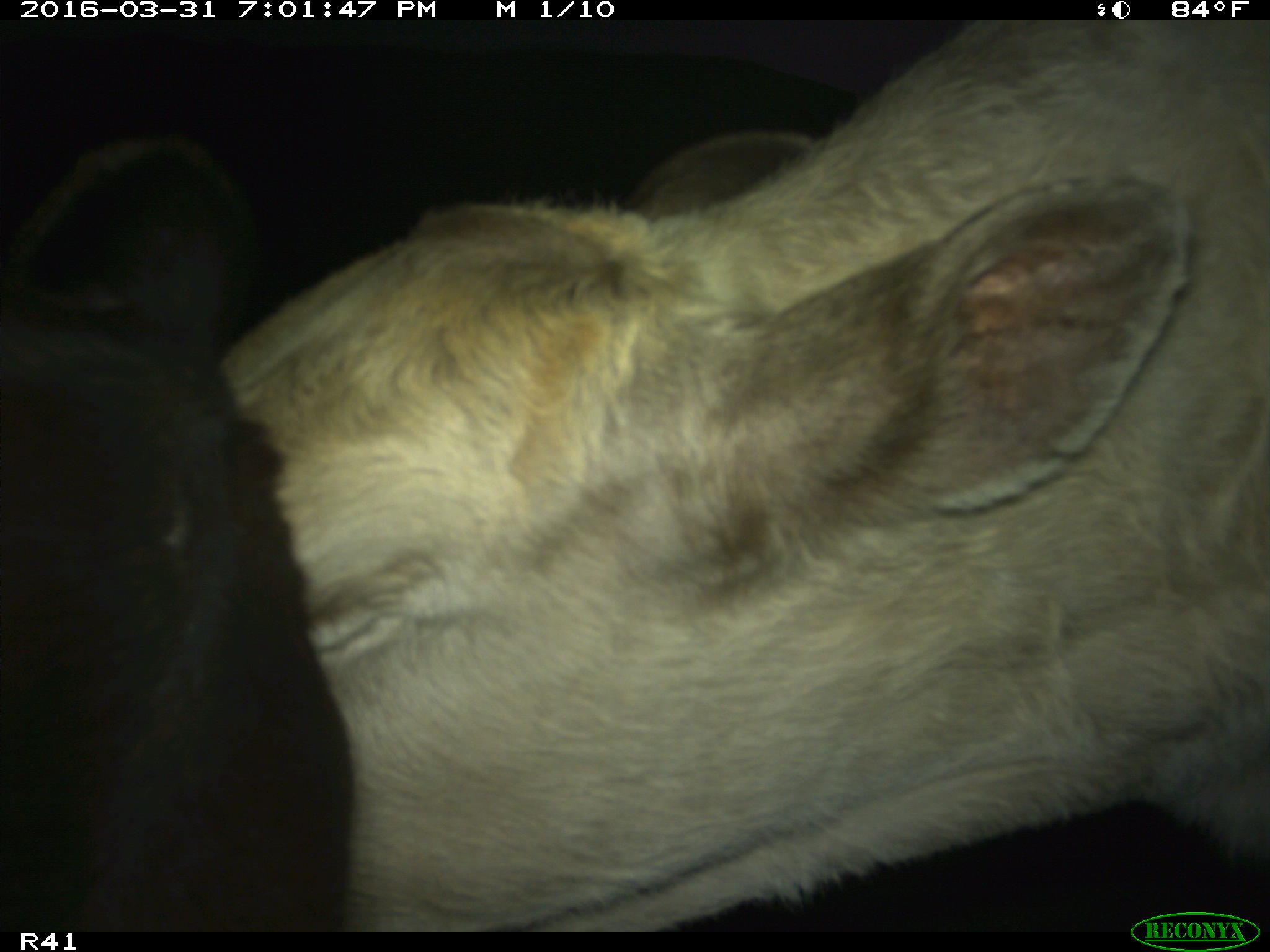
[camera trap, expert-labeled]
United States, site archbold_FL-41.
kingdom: Animalia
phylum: Chordata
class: Mammalia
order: Artiodactyla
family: Bovidae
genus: Bos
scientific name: Bos taurus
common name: domestic cow